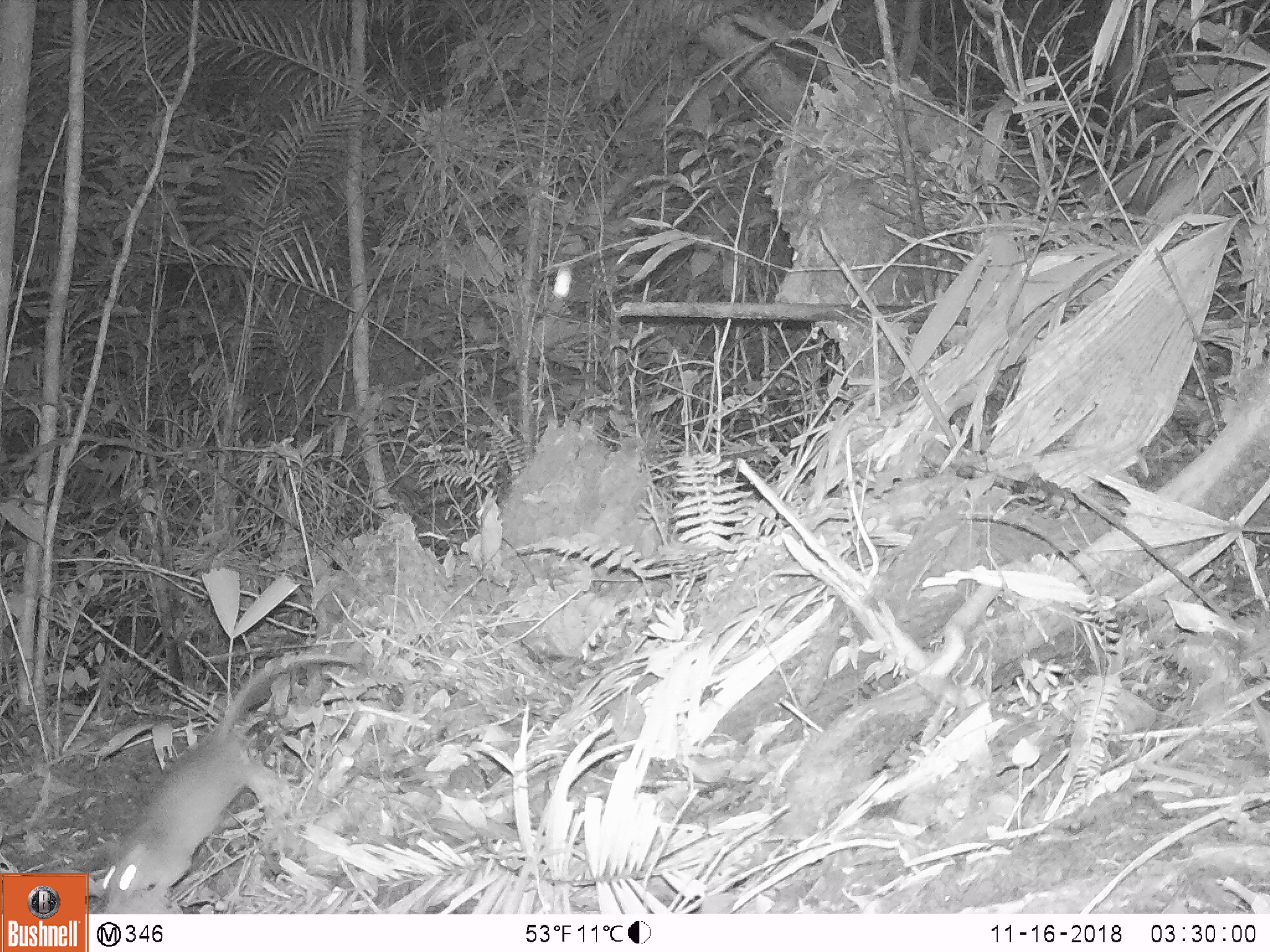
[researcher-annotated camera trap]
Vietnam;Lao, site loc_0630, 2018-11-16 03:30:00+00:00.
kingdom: Animalia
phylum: Chordata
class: Mammalia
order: Rodentia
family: Muridae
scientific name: Muridae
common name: old-world mice and rats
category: unidentified murid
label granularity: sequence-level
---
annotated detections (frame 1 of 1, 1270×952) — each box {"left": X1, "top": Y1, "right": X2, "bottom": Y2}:
unidentified murid: {"left": 85, "top": 649, "right": 369, "bottom": 913}